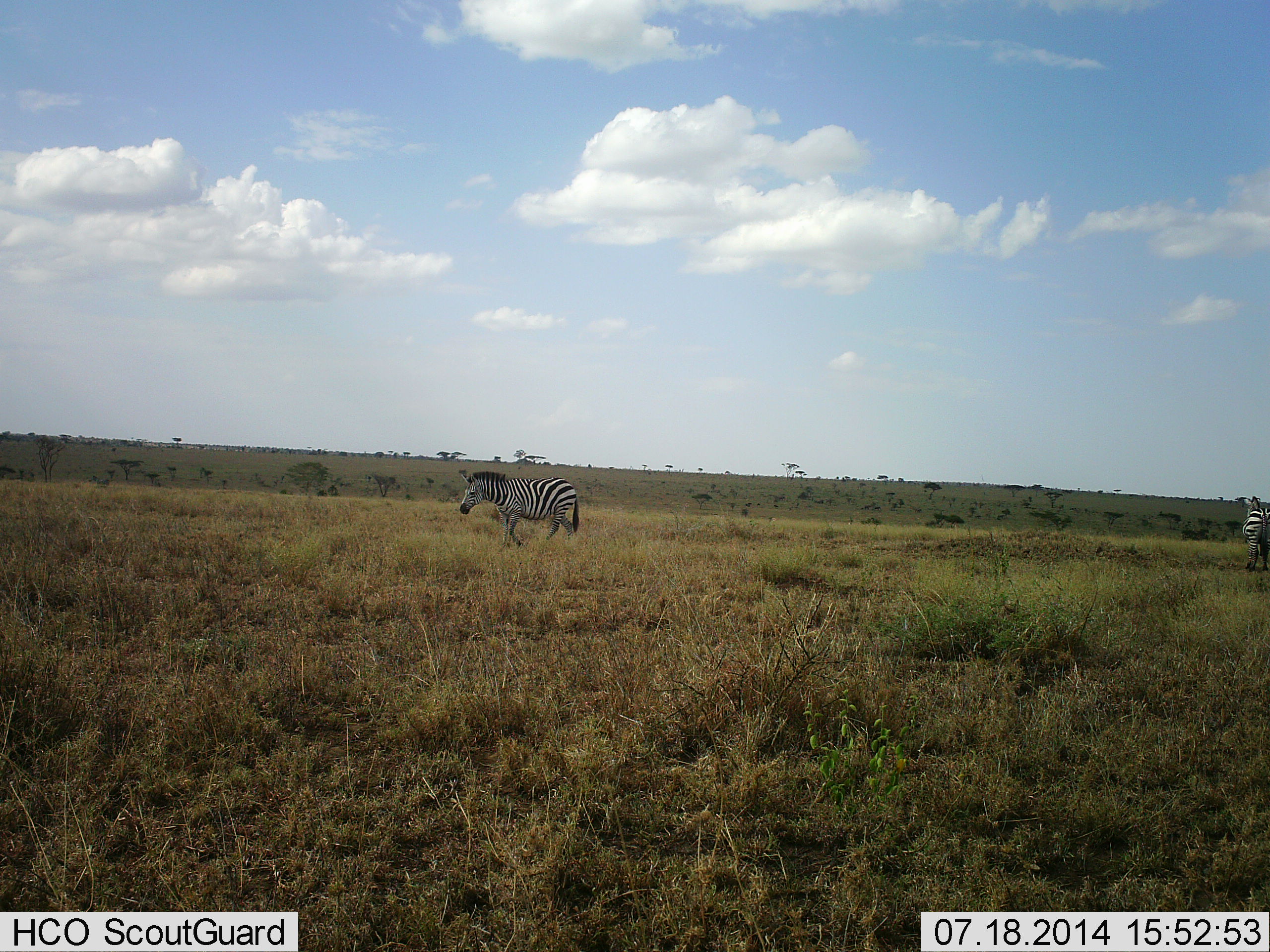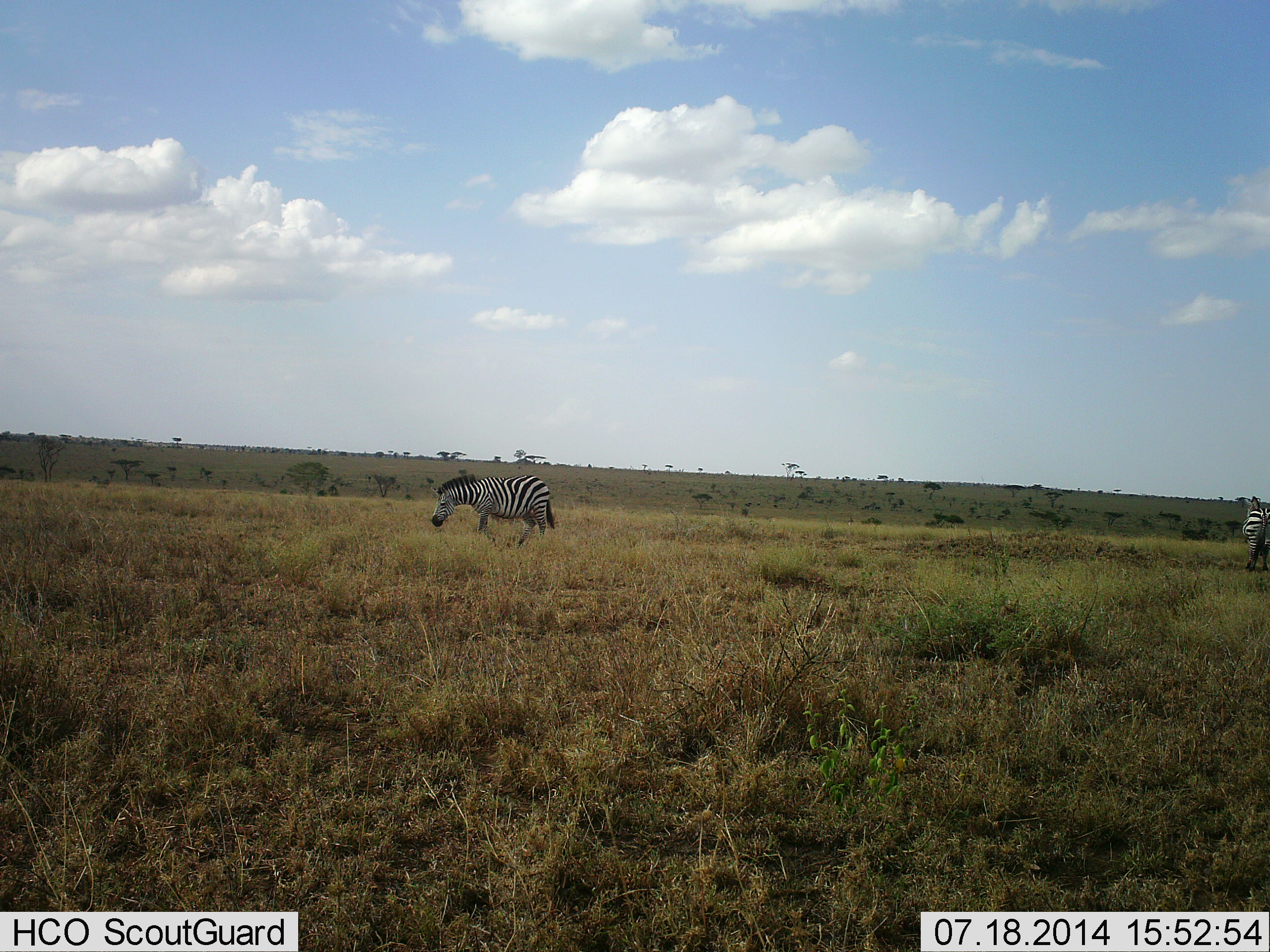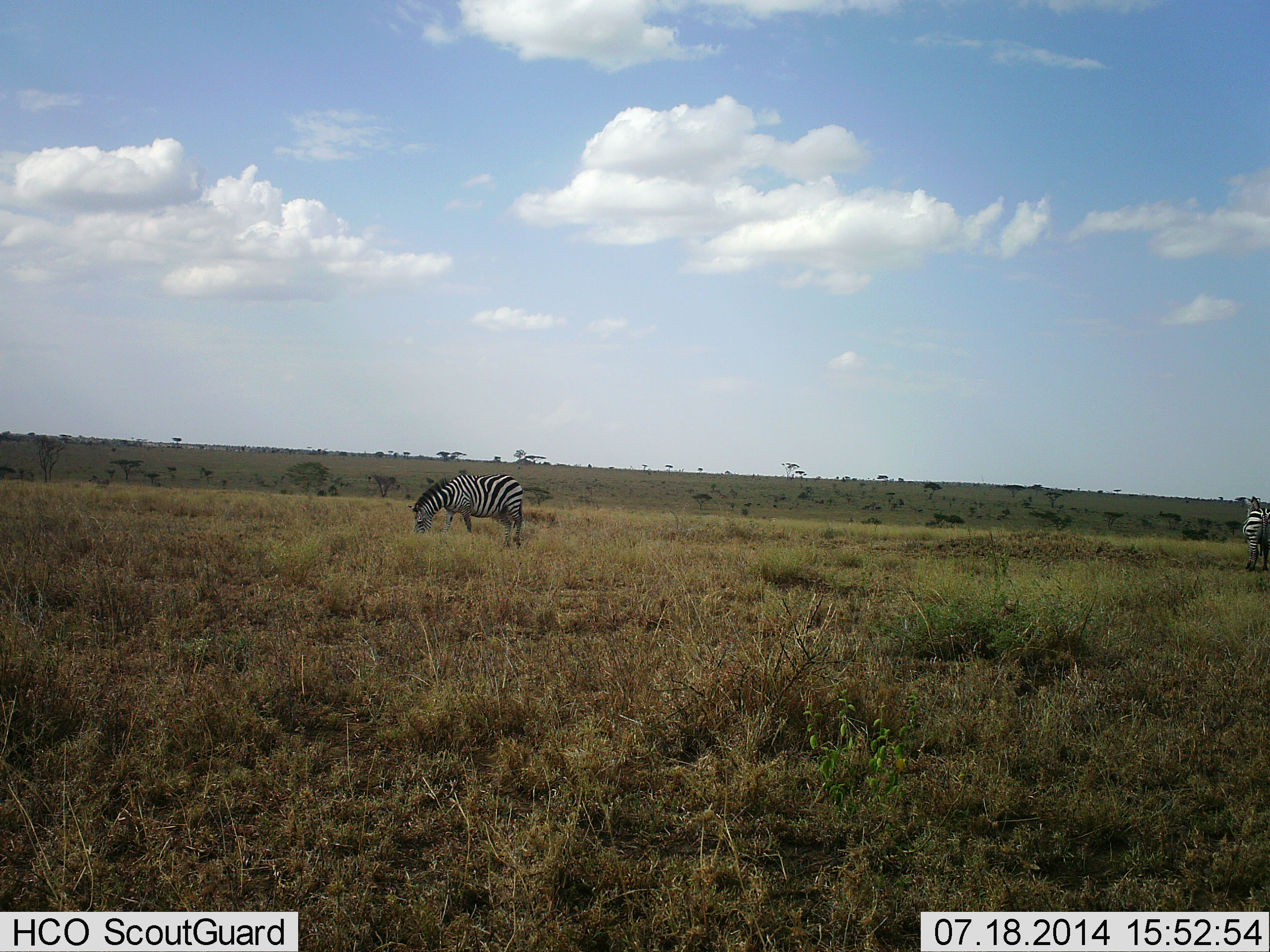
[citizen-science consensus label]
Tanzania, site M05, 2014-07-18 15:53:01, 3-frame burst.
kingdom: Animalia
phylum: Chordata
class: Mammalia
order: Perissodactyla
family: Equidae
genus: Equus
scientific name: Equus quagga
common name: plains zebra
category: zebra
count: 2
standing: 30%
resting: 0%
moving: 100%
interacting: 0%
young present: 0%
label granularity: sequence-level